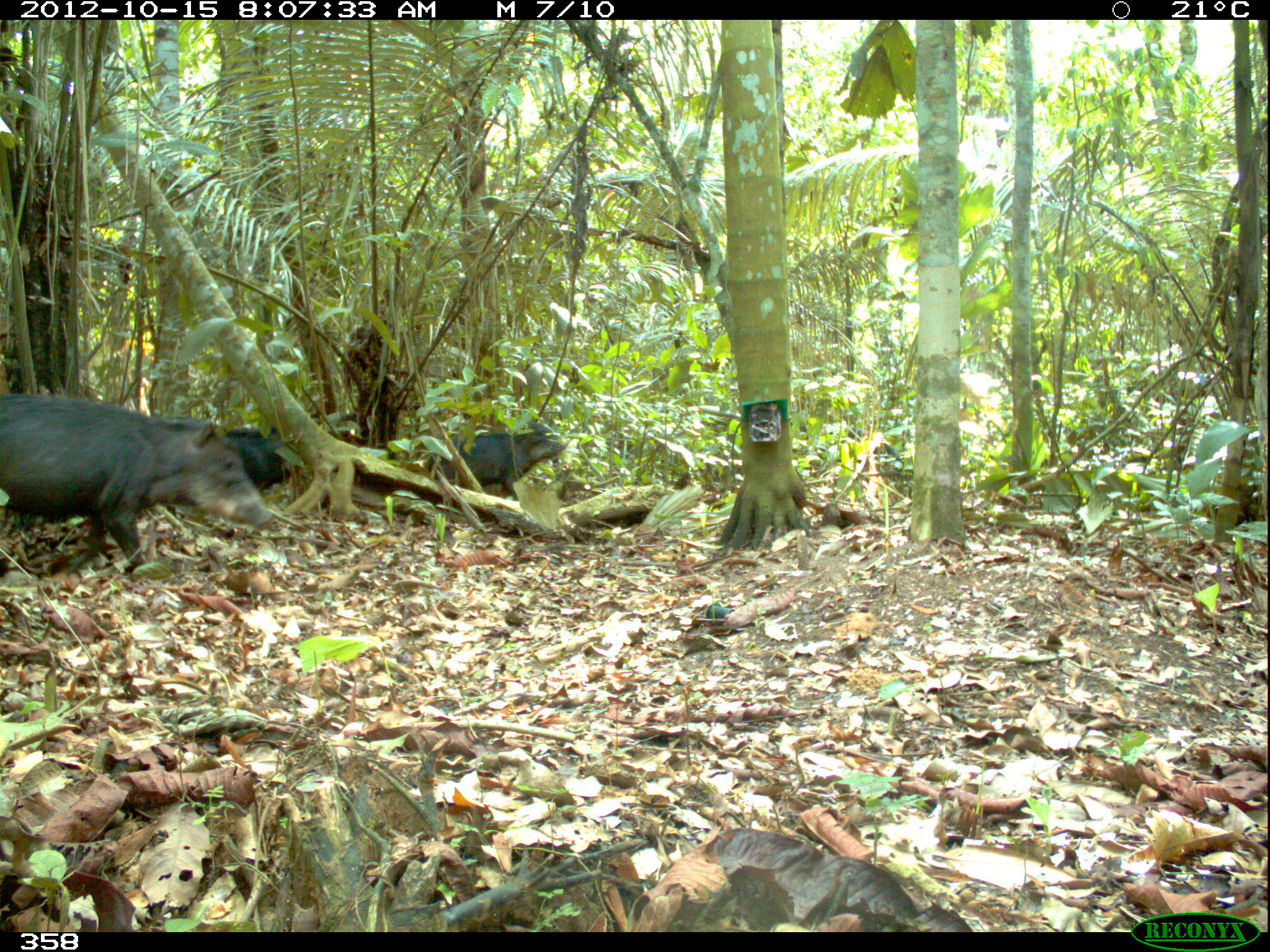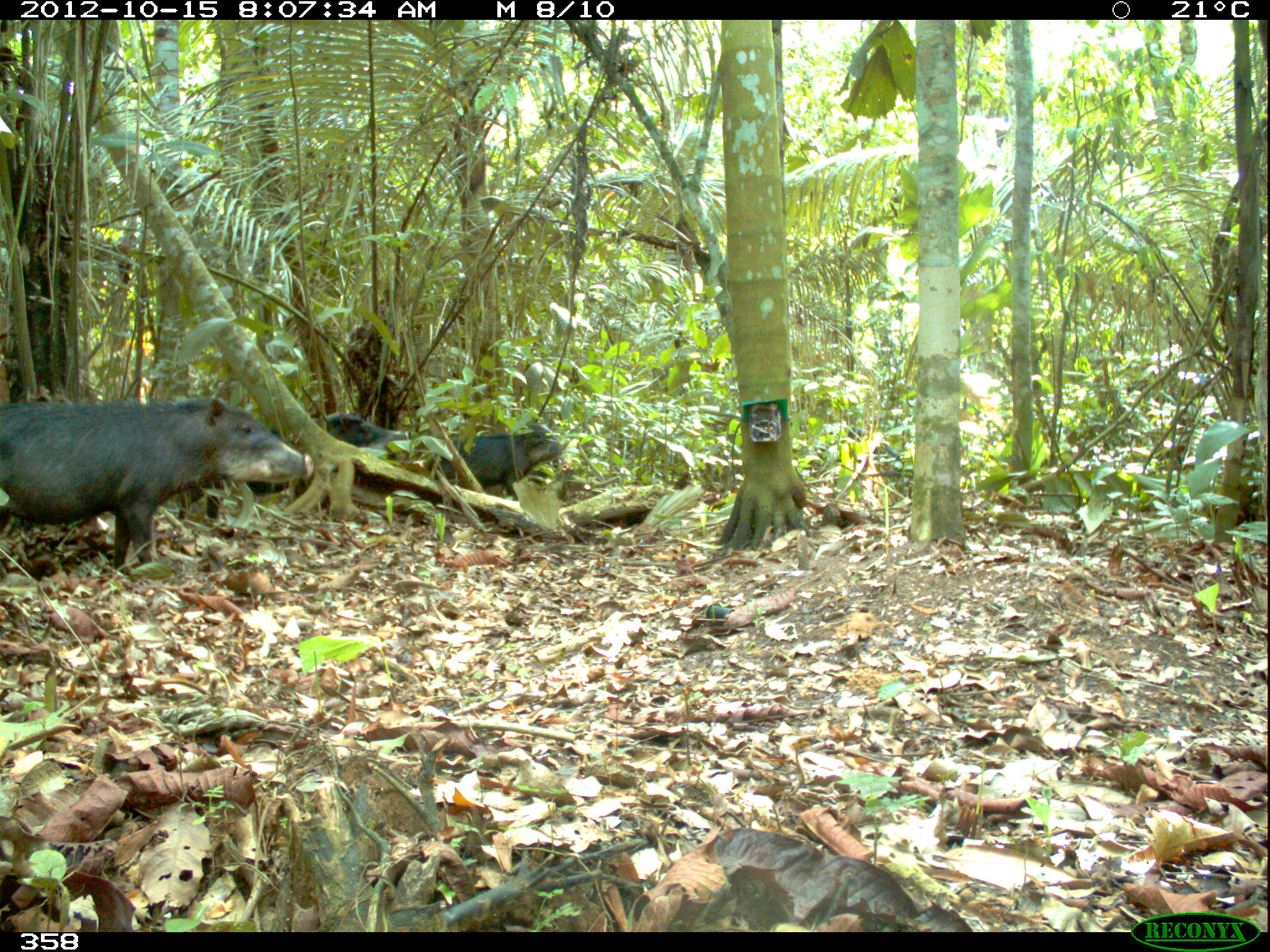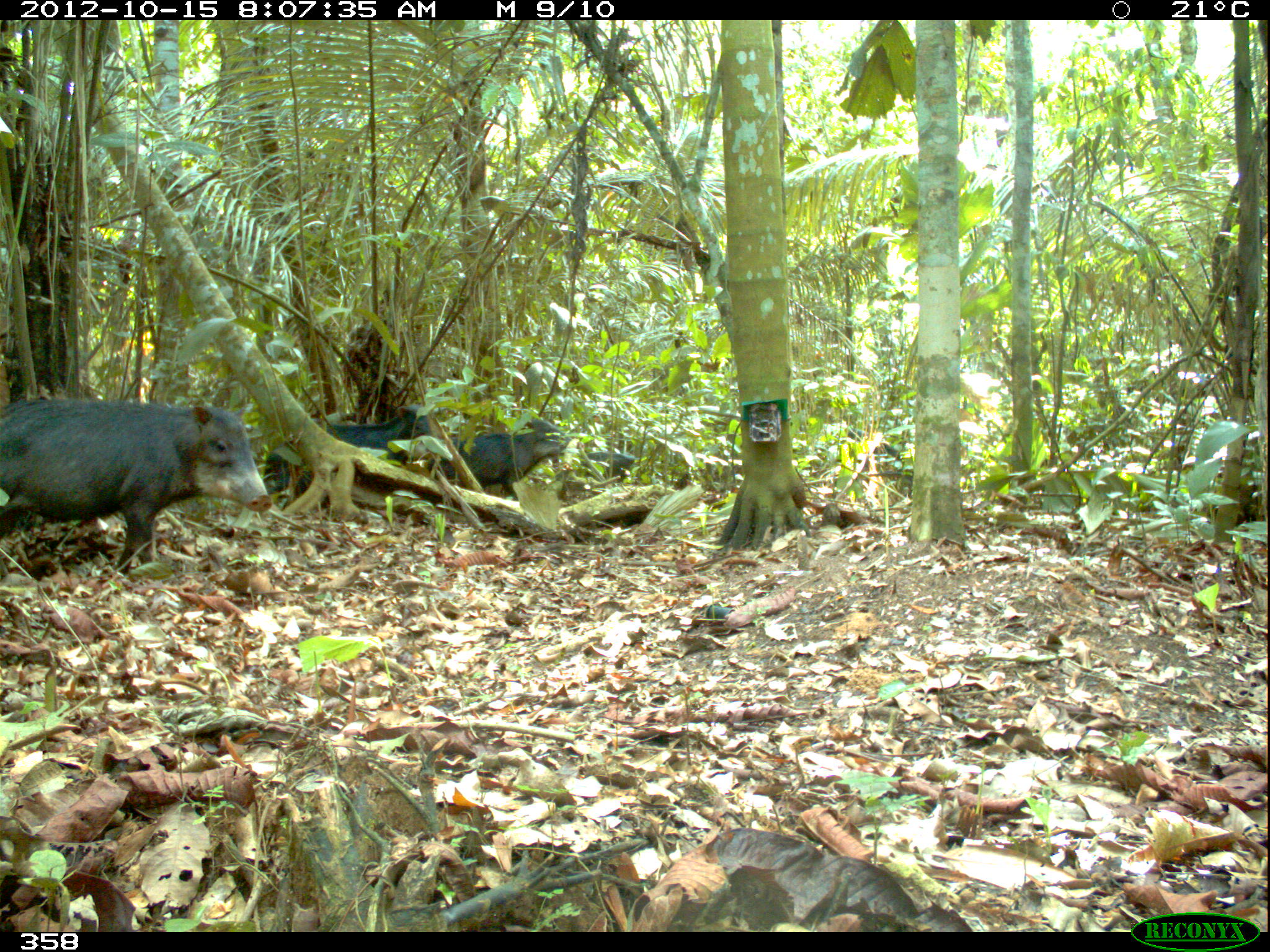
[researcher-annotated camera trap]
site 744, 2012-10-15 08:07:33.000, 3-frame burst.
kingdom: Animalia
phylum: Chordata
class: Mammalia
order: Artiodactyla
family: Tayassuidae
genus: Tayassu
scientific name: Tayassu pecari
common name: white-lipped peccary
Tayassu pecari (white-lipped peccary).